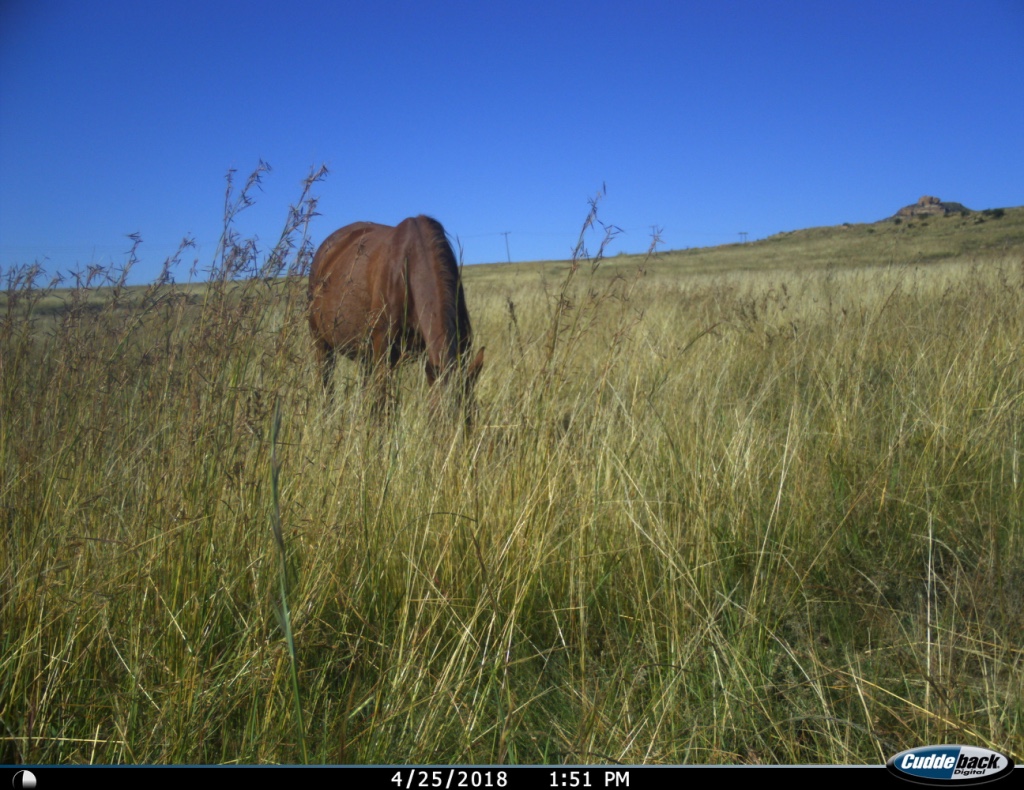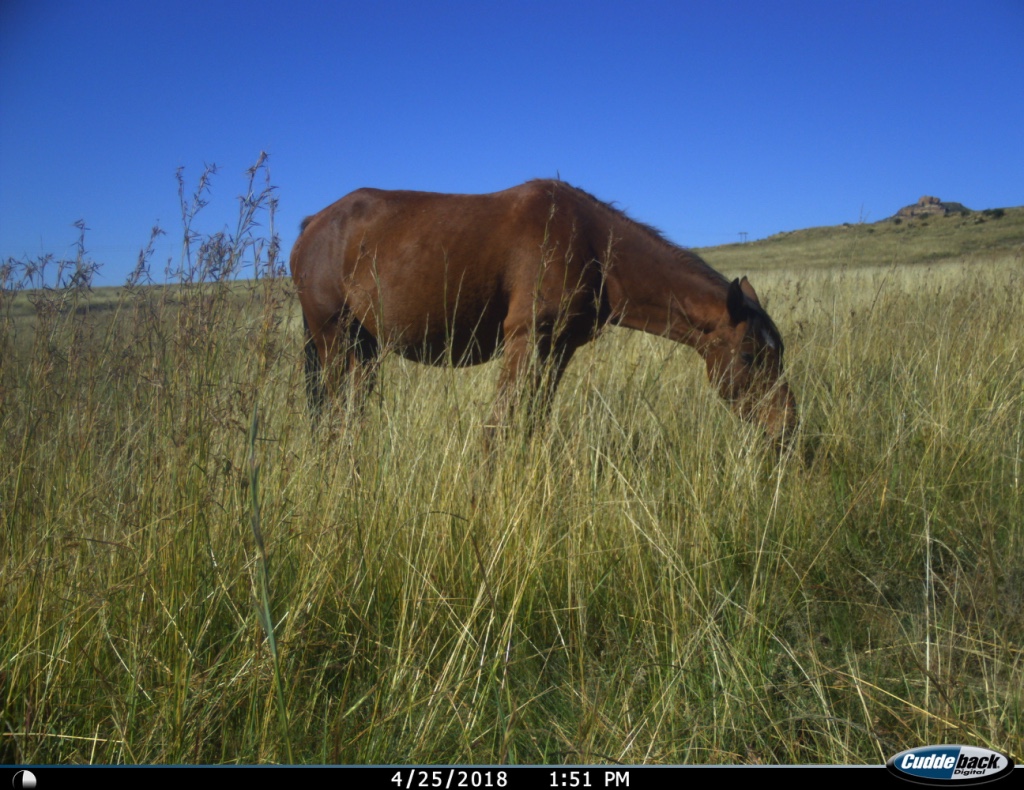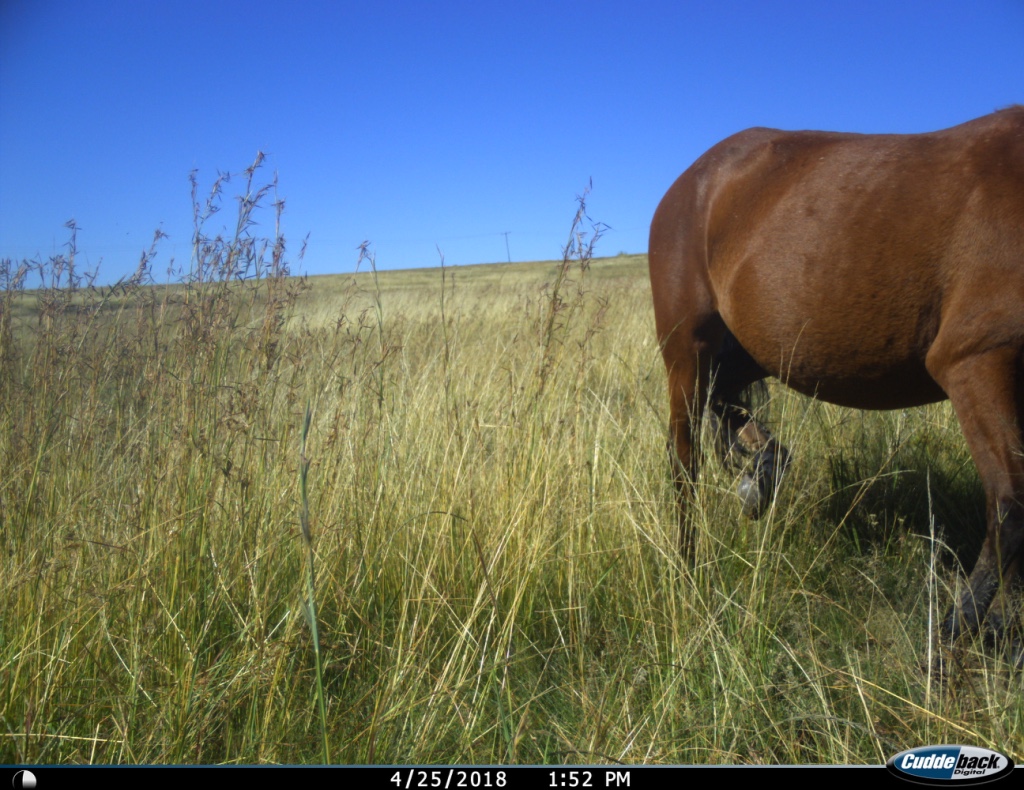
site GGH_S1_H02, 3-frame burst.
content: unidentified animal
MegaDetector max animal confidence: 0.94